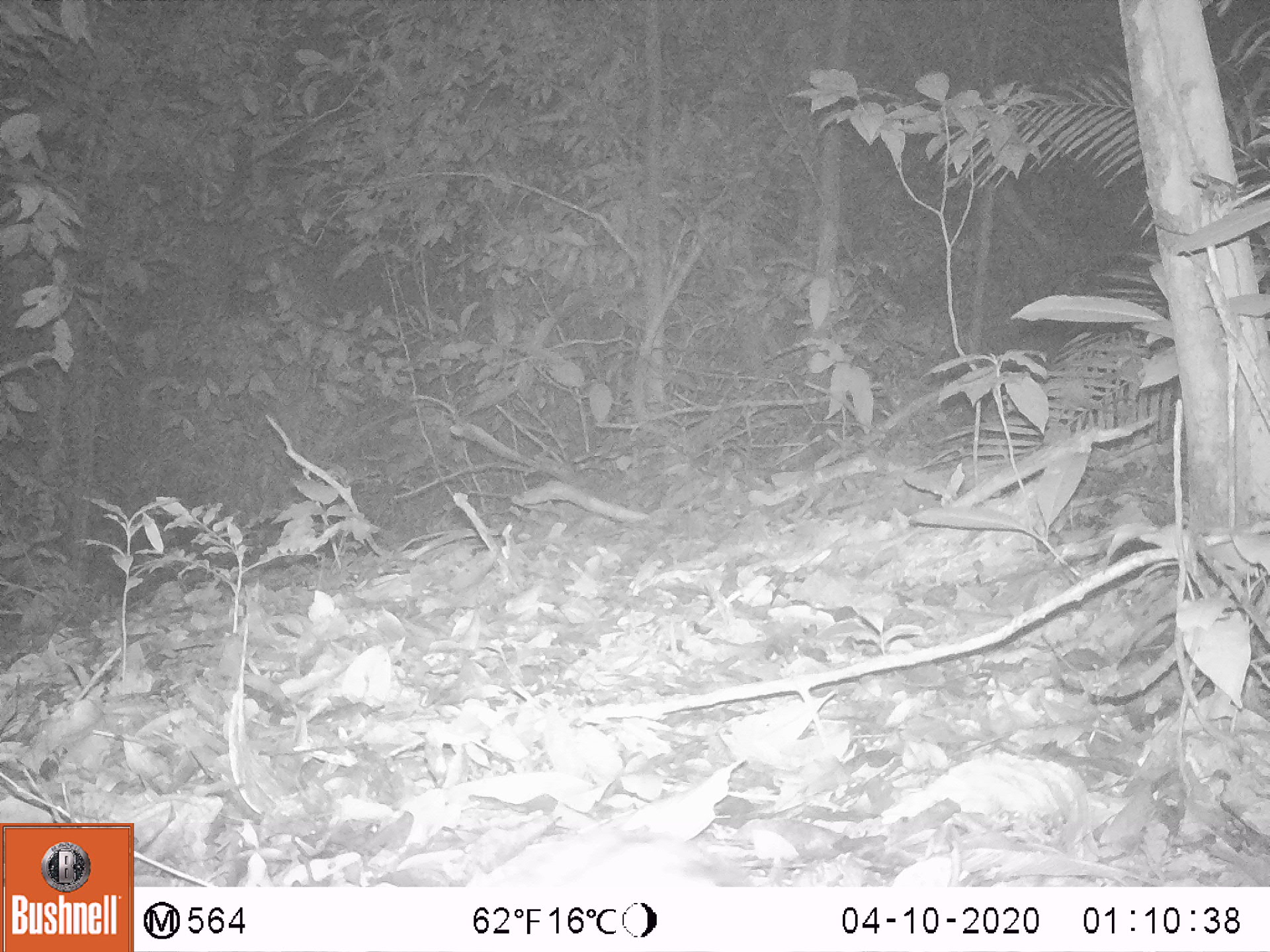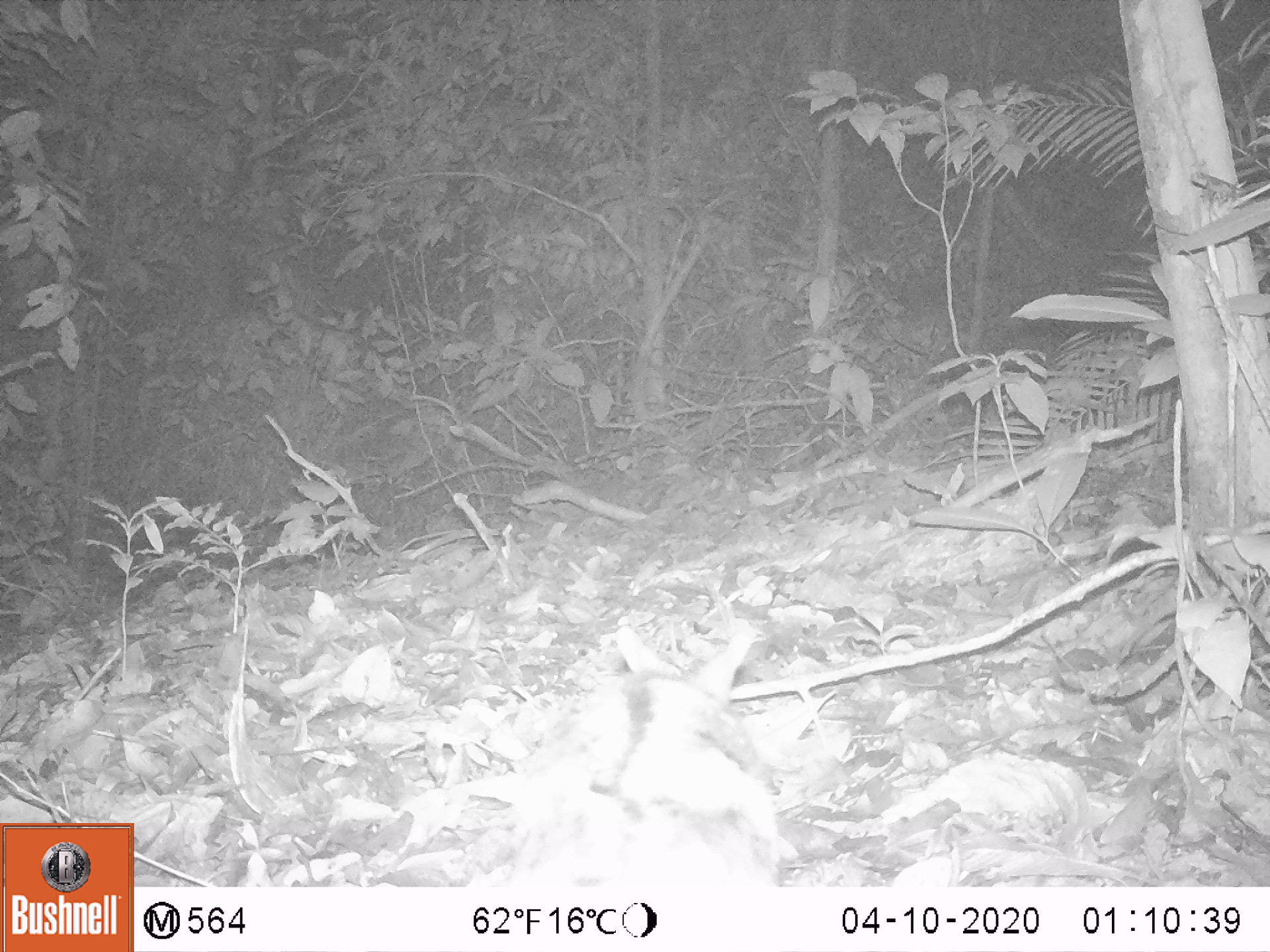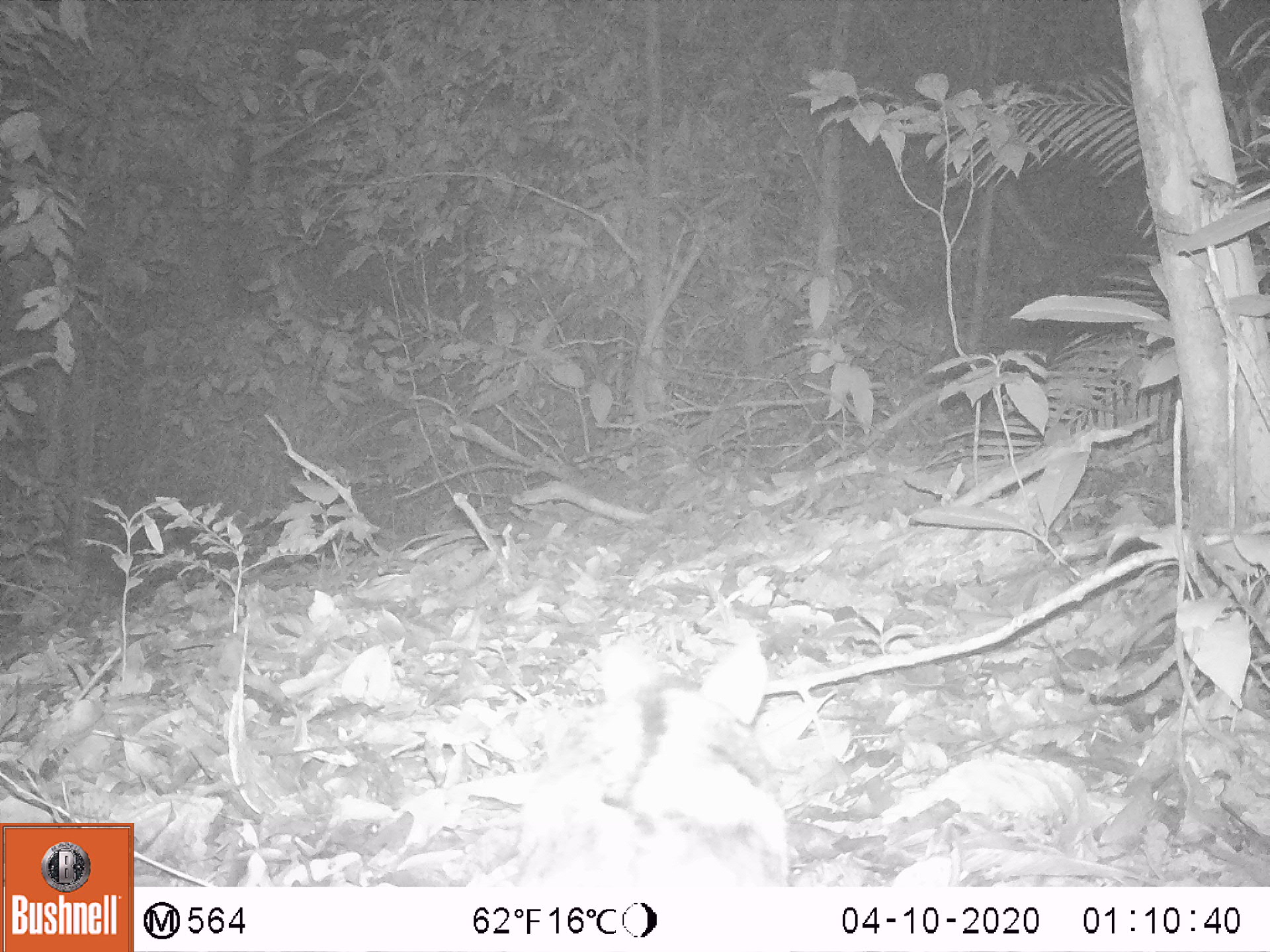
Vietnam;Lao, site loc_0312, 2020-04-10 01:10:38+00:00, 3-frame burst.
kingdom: Animalia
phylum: Chordata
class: Mammalia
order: Lagomorpha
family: Leporidae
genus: Nesolagus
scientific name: Nesolagus timminsi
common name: annamite striped rabbit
Annamite striped rabbit (Nesolagus timminsi). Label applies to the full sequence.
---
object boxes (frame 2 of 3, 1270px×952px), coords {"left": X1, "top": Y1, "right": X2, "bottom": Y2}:
annamite striped rabbit: {"left": 507, "top": 625, "right": 785, "bottom": 888}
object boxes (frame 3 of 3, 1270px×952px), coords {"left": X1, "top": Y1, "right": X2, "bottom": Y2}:
annamite striped rabbit: {"left": 515, "top": 630, "right": 789, "bottom": 897}